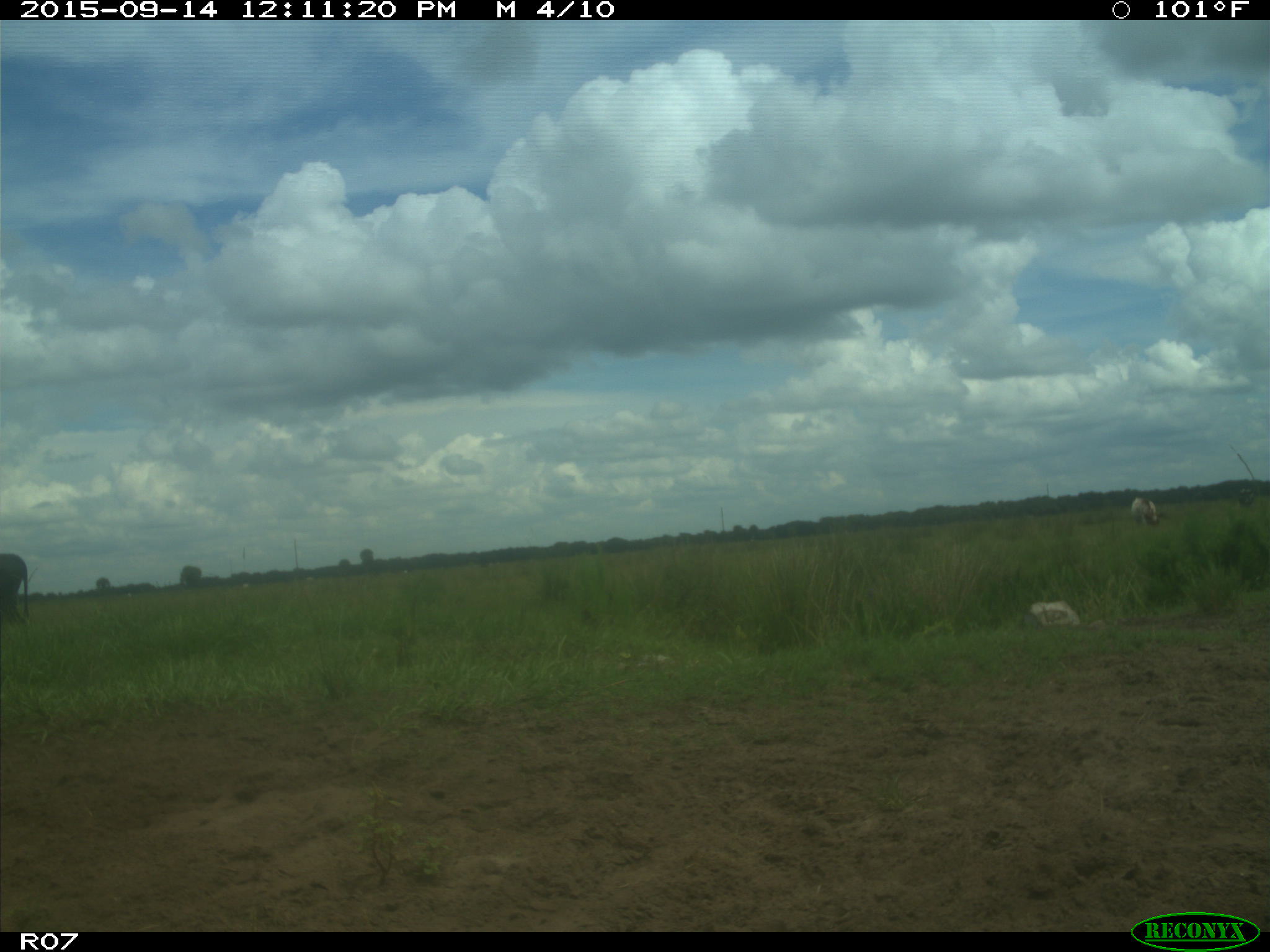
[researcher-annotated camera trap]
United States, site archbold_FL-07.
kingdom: Animalia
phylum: Chordata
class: Mammalia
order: Artiodactyla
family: Bovidae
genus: Bos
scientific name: Bos taurus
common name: domestic cow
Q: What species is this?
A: Bos taurus (domestic cow).